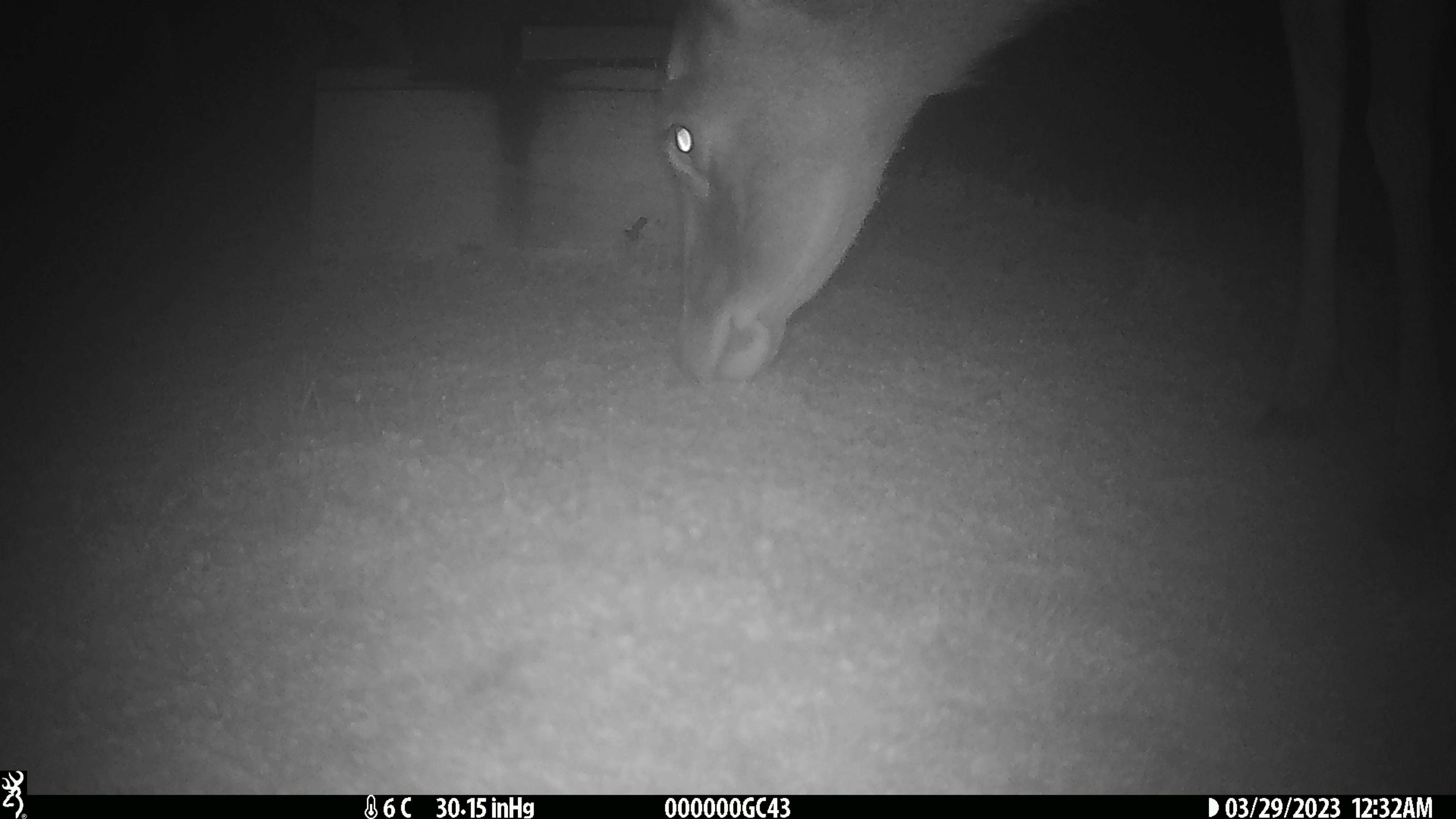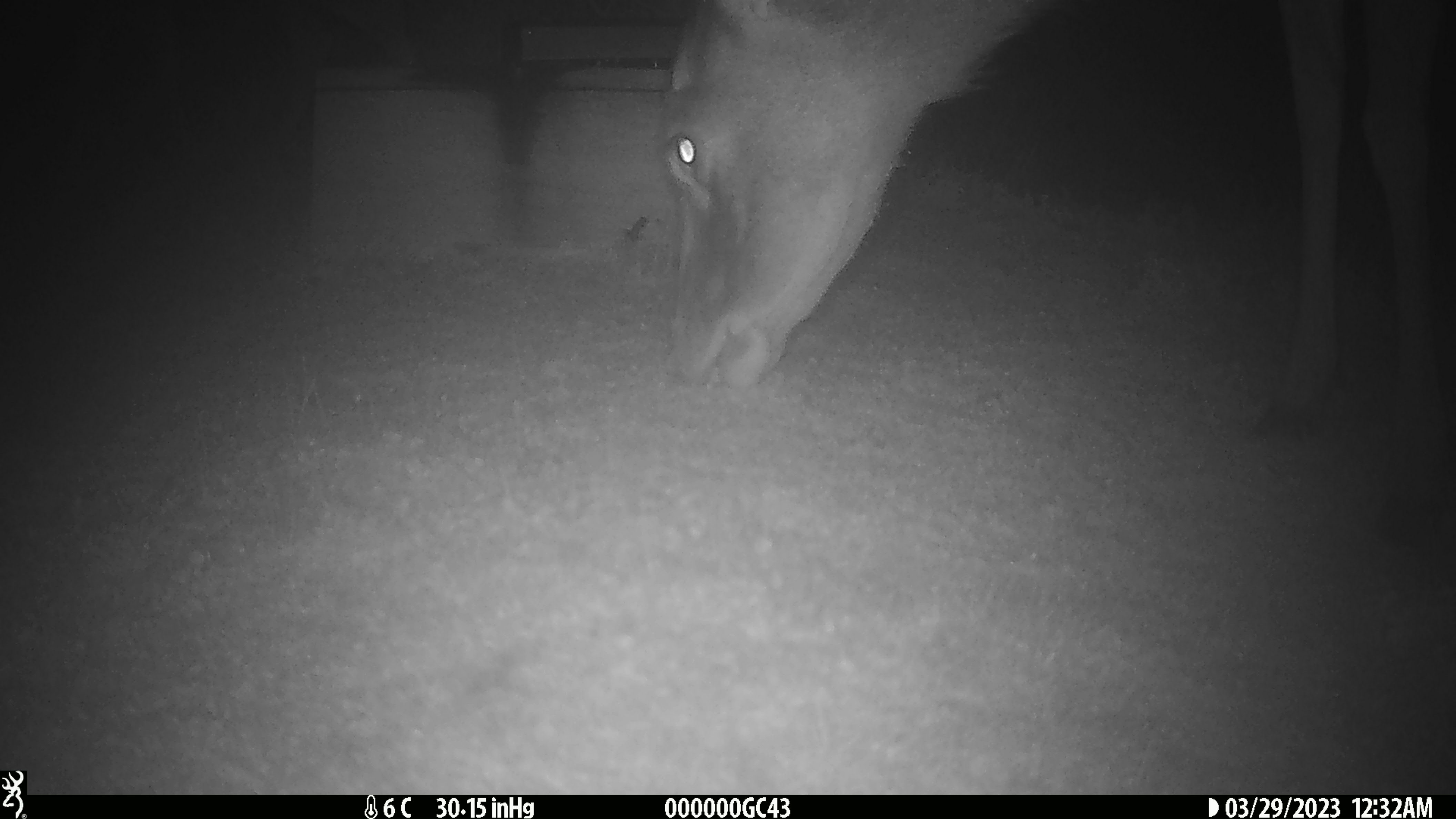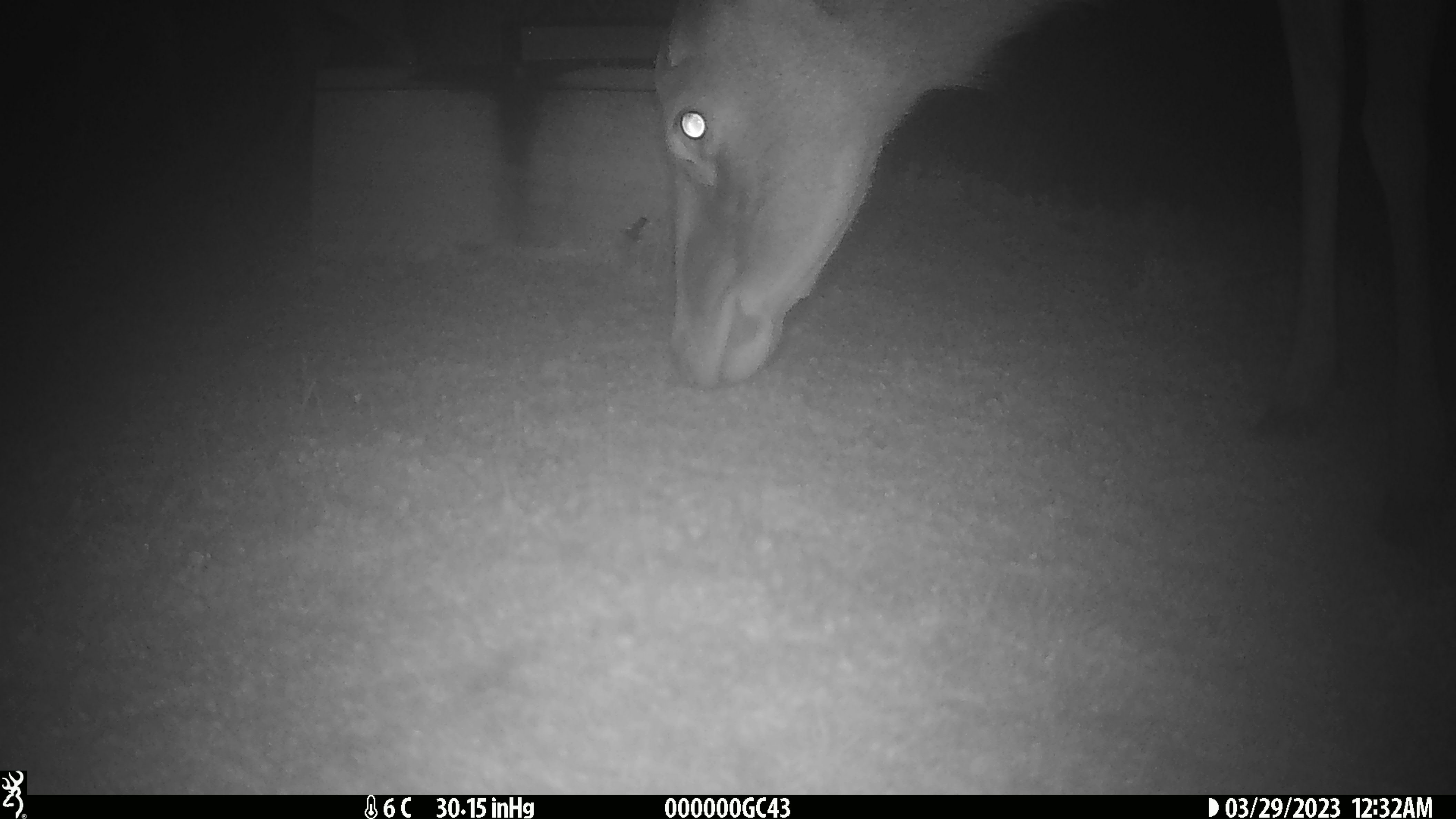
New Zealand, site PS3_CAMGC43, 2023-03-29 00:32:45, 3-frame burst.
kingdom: Animalia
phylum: Chordata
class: Mammalia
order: Artiodactyla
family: Cervidae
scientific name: Cervidae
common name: deer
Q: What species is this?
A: Deer (Cervidae).